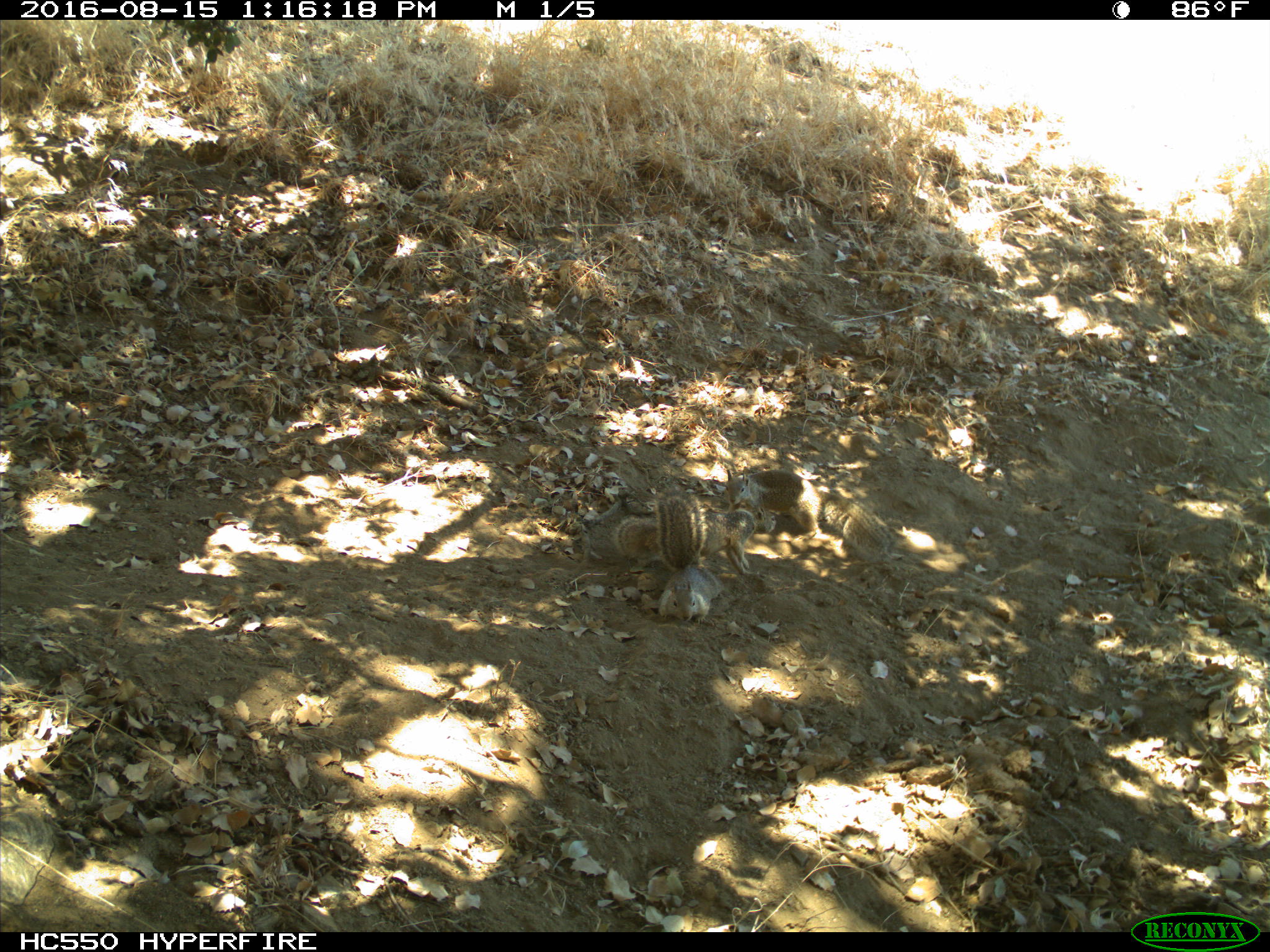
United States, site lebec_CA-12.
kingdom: Animalia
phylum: Chordata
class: Mammalia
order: Rodentia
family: Sciuridae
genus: Otospermophilus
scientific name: Otospermophilus beecheyi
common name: california ground squirrel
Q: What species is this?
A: Otospermophilus beecheyi (california ground squirrel).